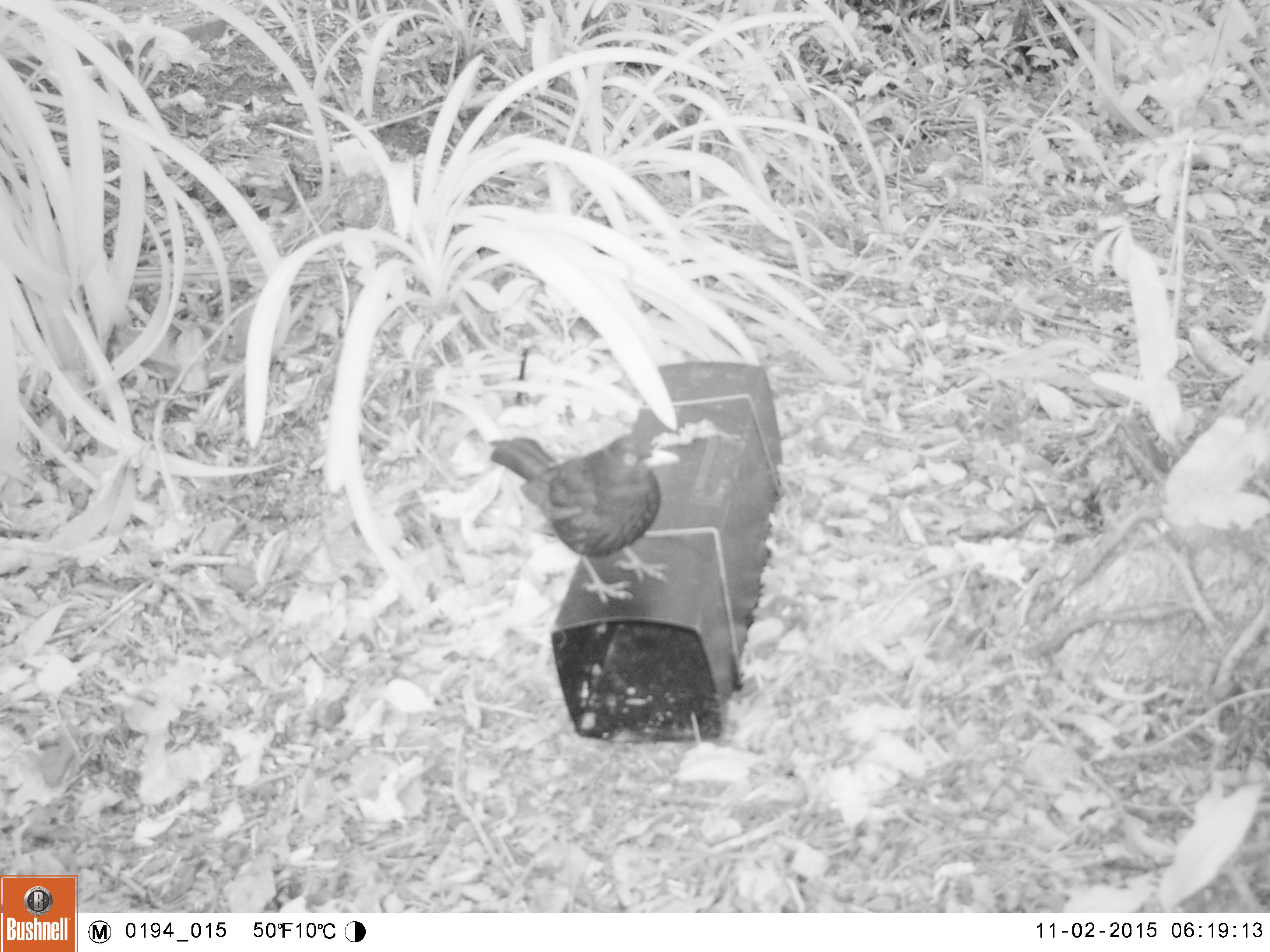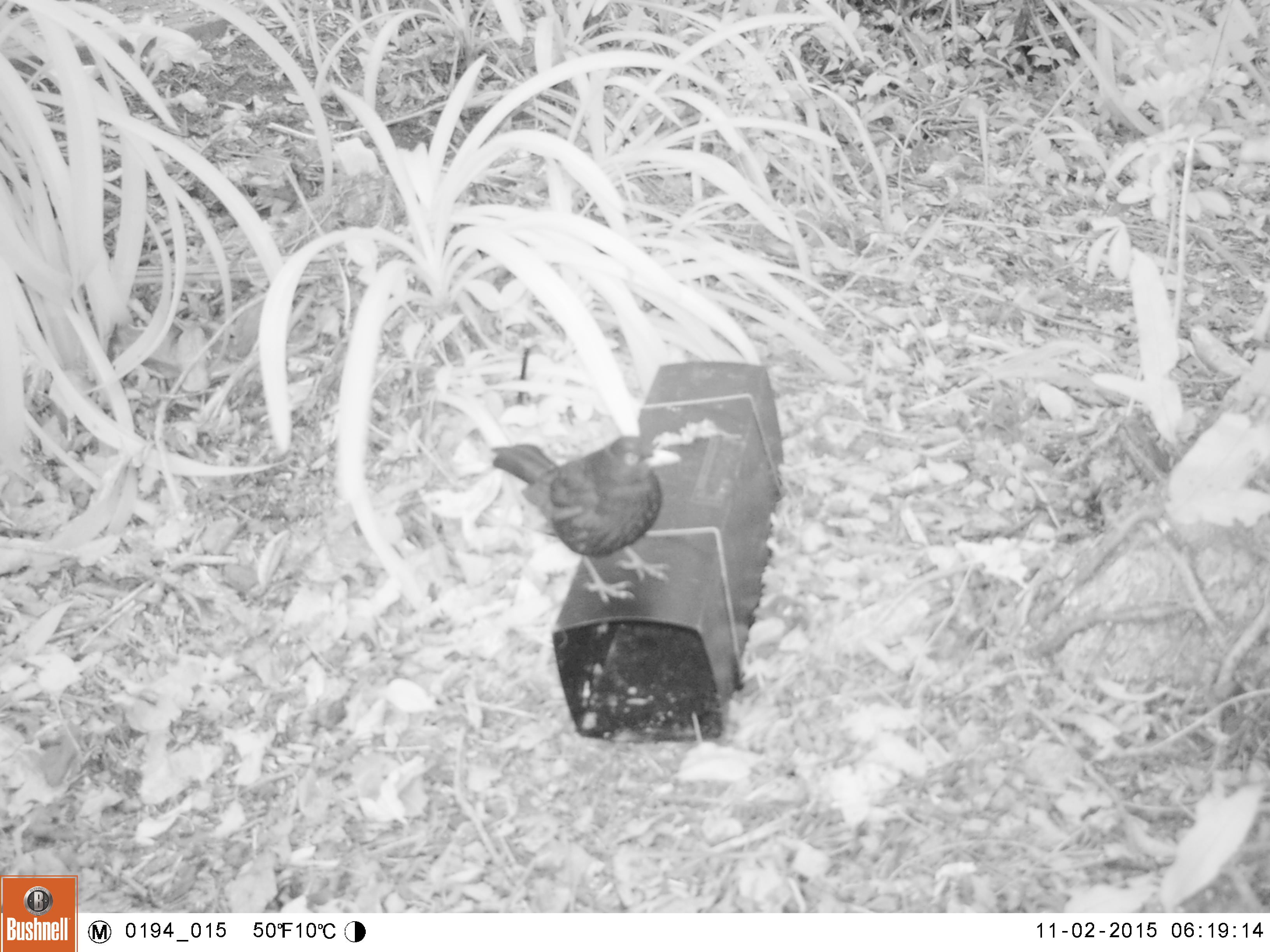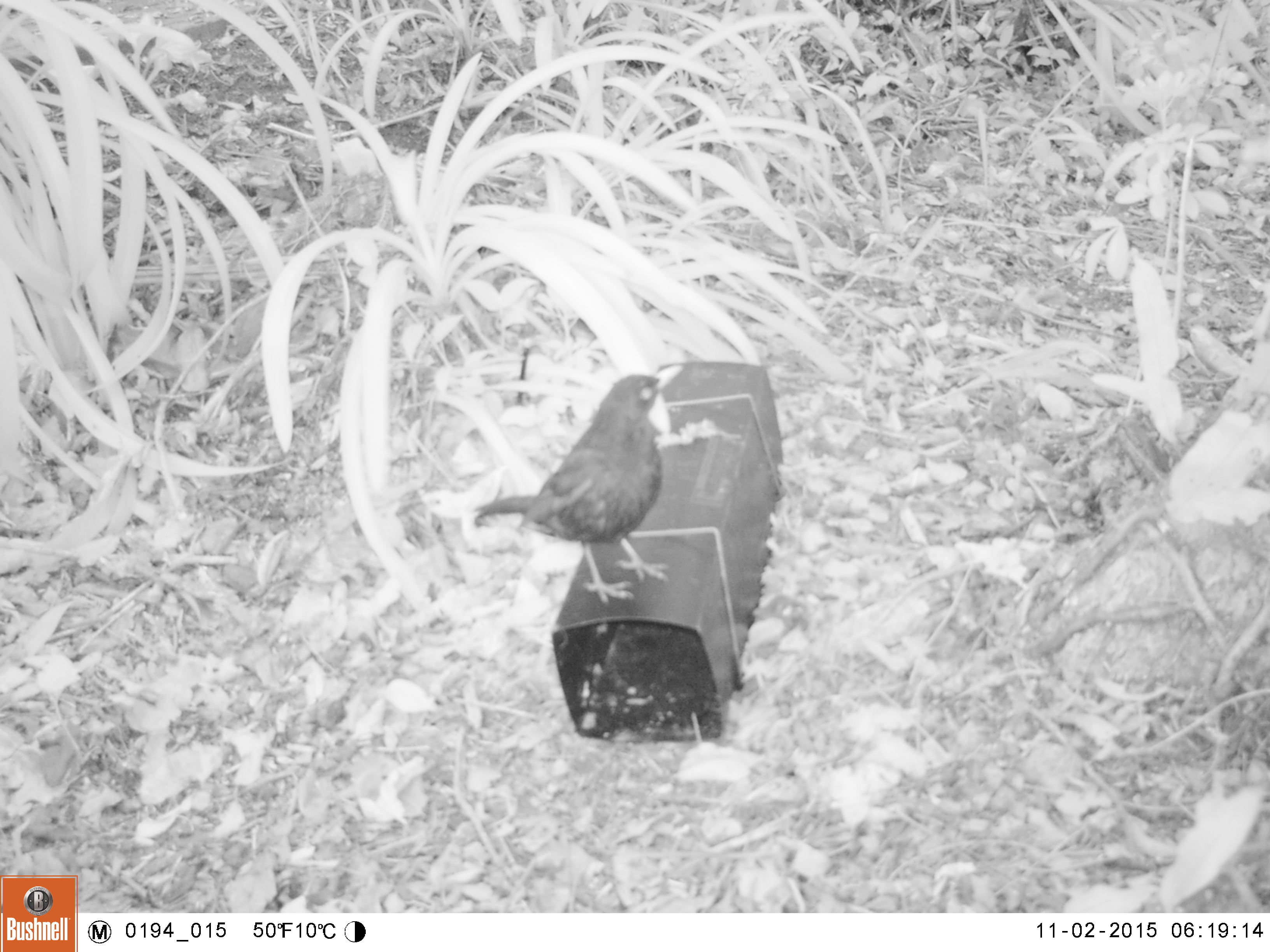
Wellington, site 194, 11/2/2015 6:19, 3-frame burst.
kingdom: Animalia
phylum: Chordata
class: Aves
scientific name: Aves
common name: bird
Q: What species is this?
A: Bird (Aves).